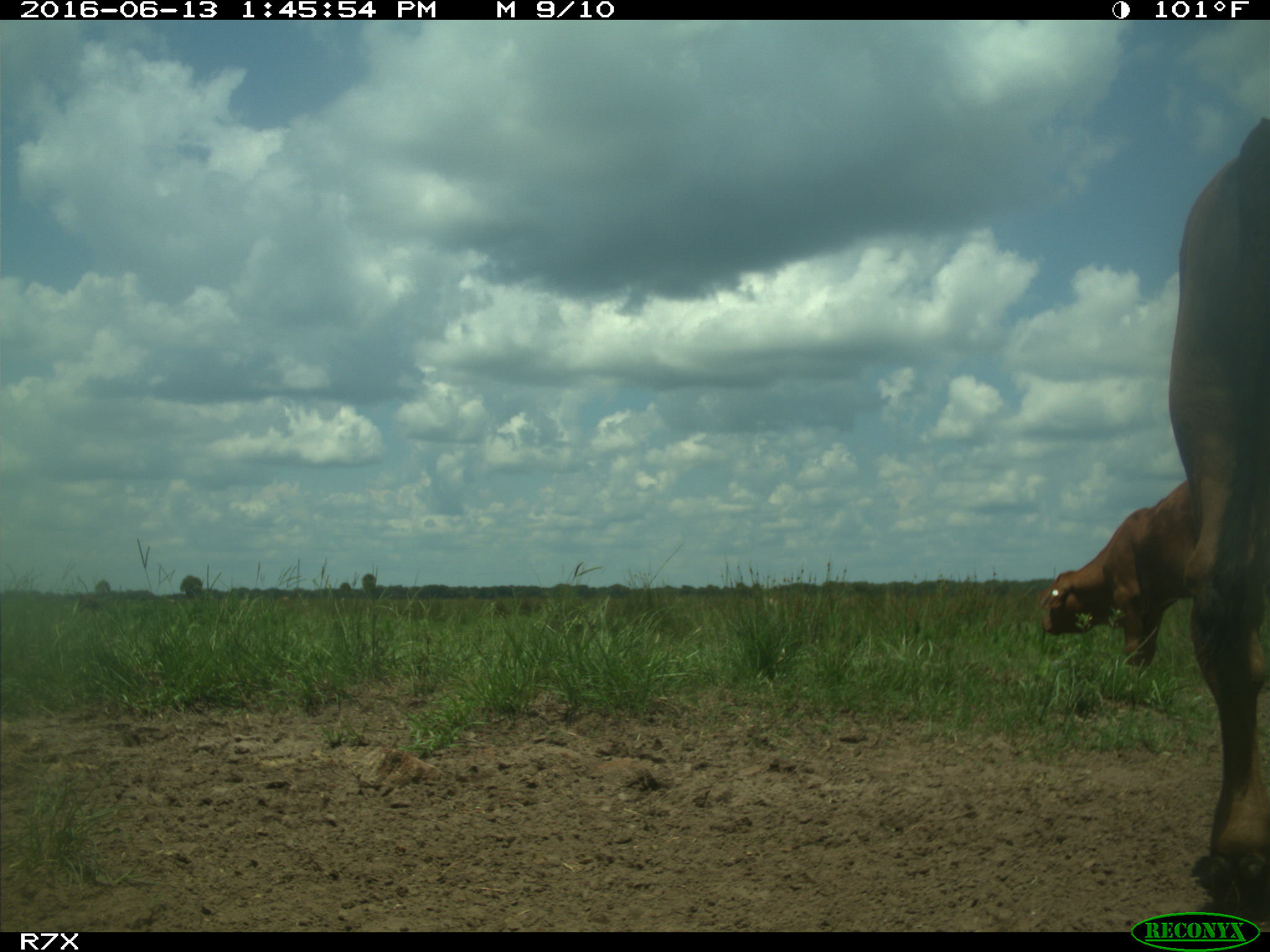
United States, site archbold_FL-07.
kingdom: Animalia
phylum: Chordata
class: Mammalia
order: Artiodactyla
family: Bovidae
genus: Bos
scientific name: Bos taurus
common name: domestic cow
Bos taurus (domestic cow).